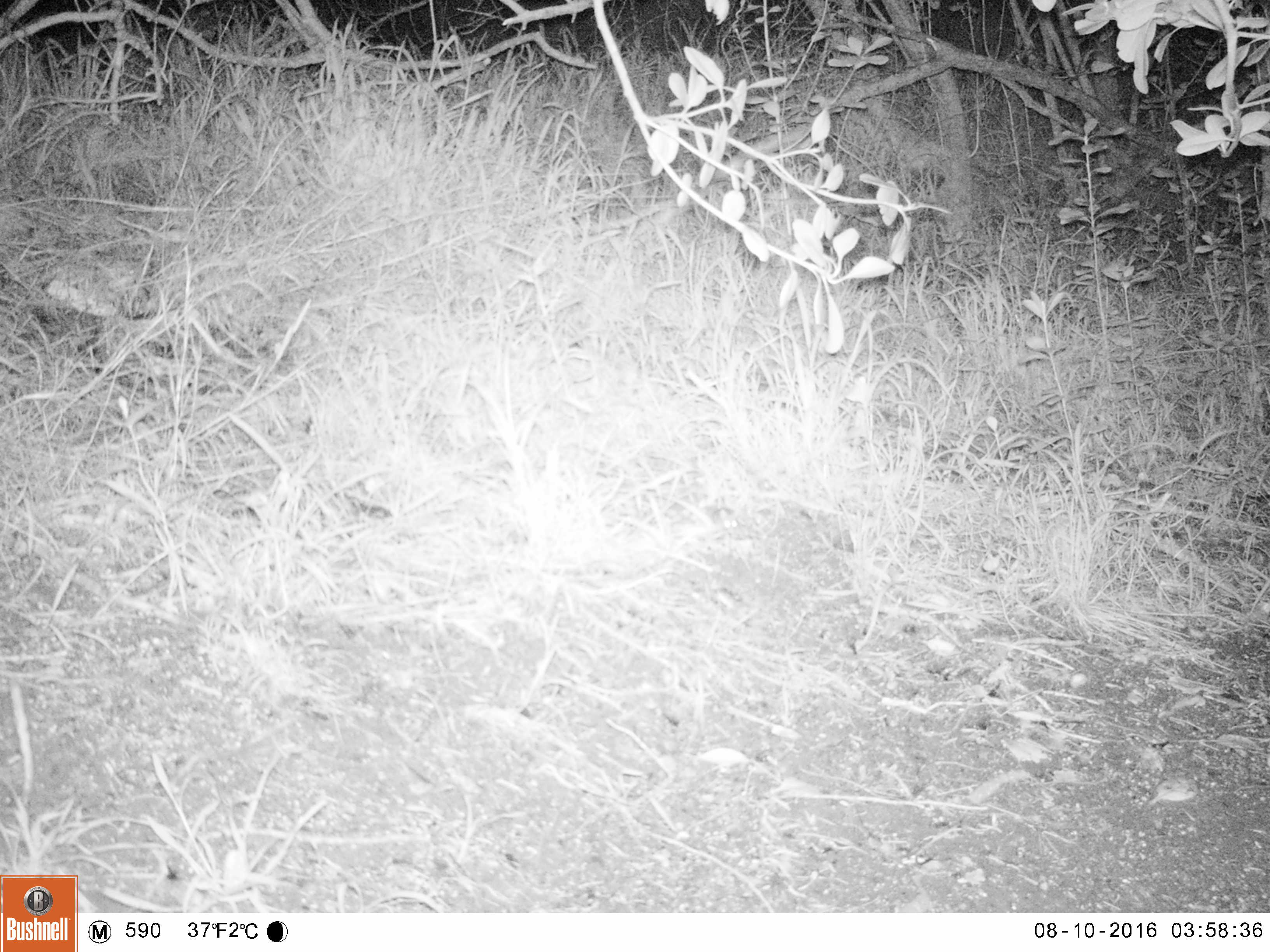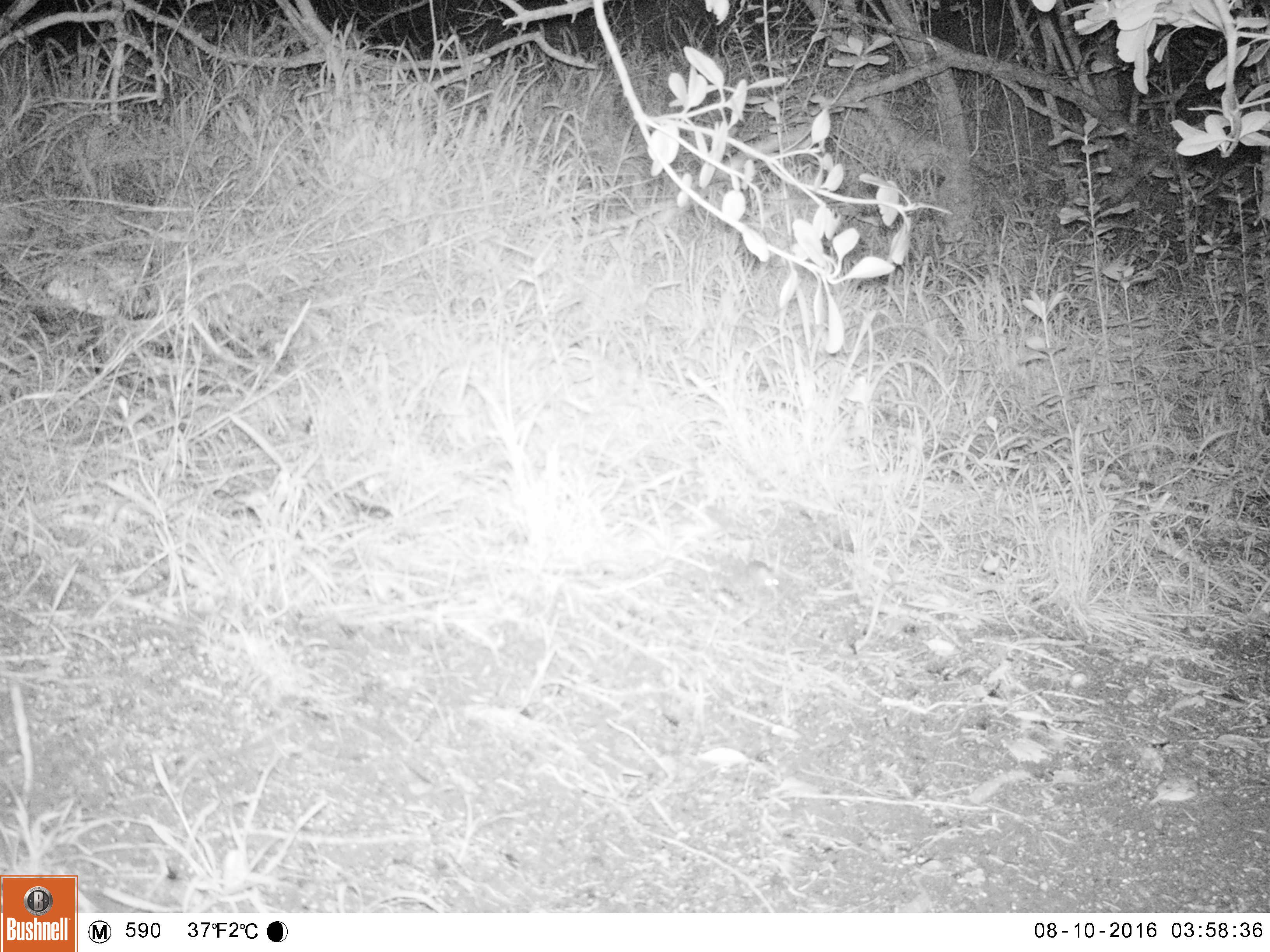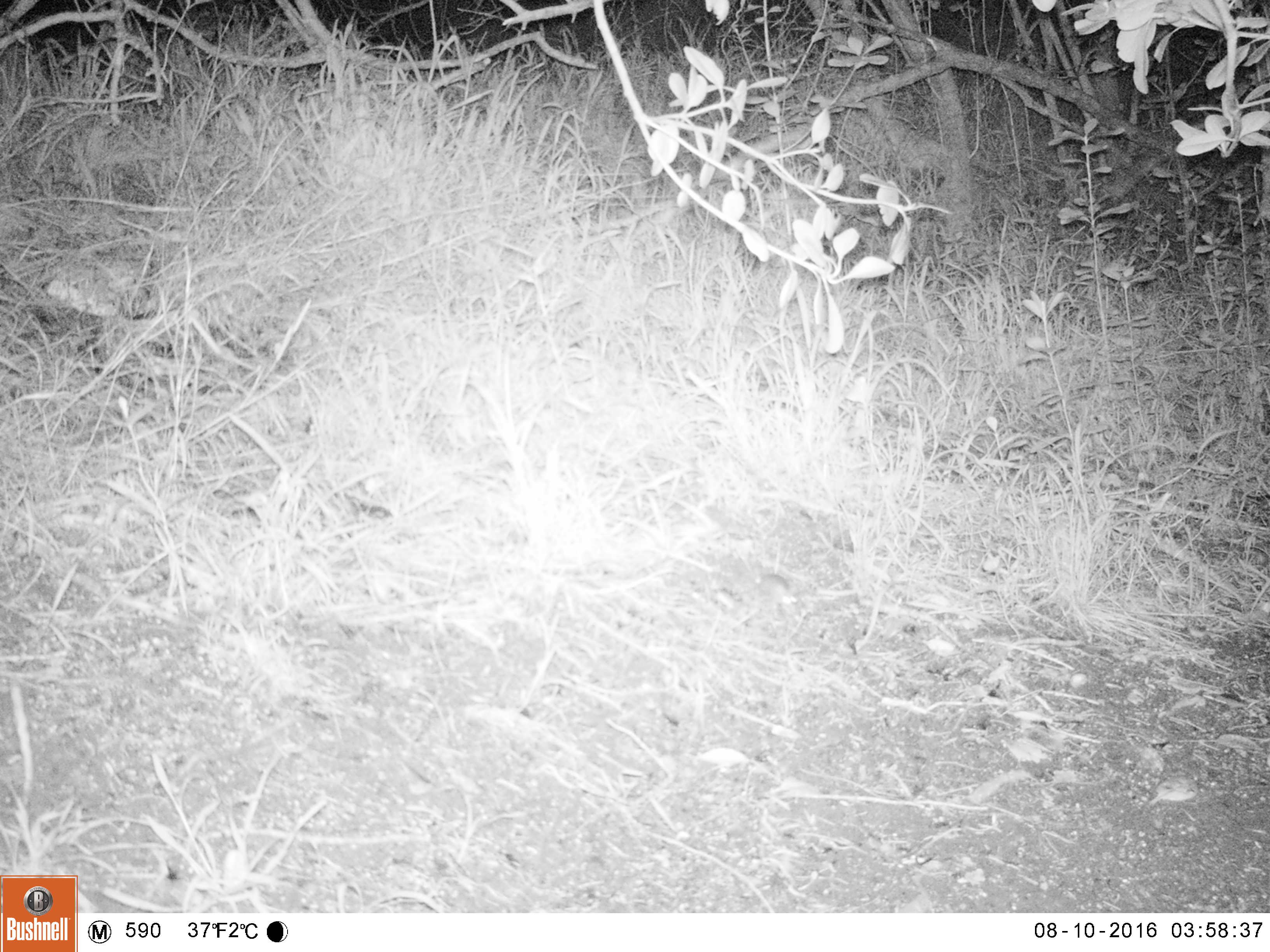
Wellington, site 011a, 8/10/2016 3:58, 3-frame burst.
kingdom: Animalia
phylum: Chordata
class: Mammalia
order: Rodentia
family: Muridae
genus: Mus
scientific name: Mus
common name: mouse